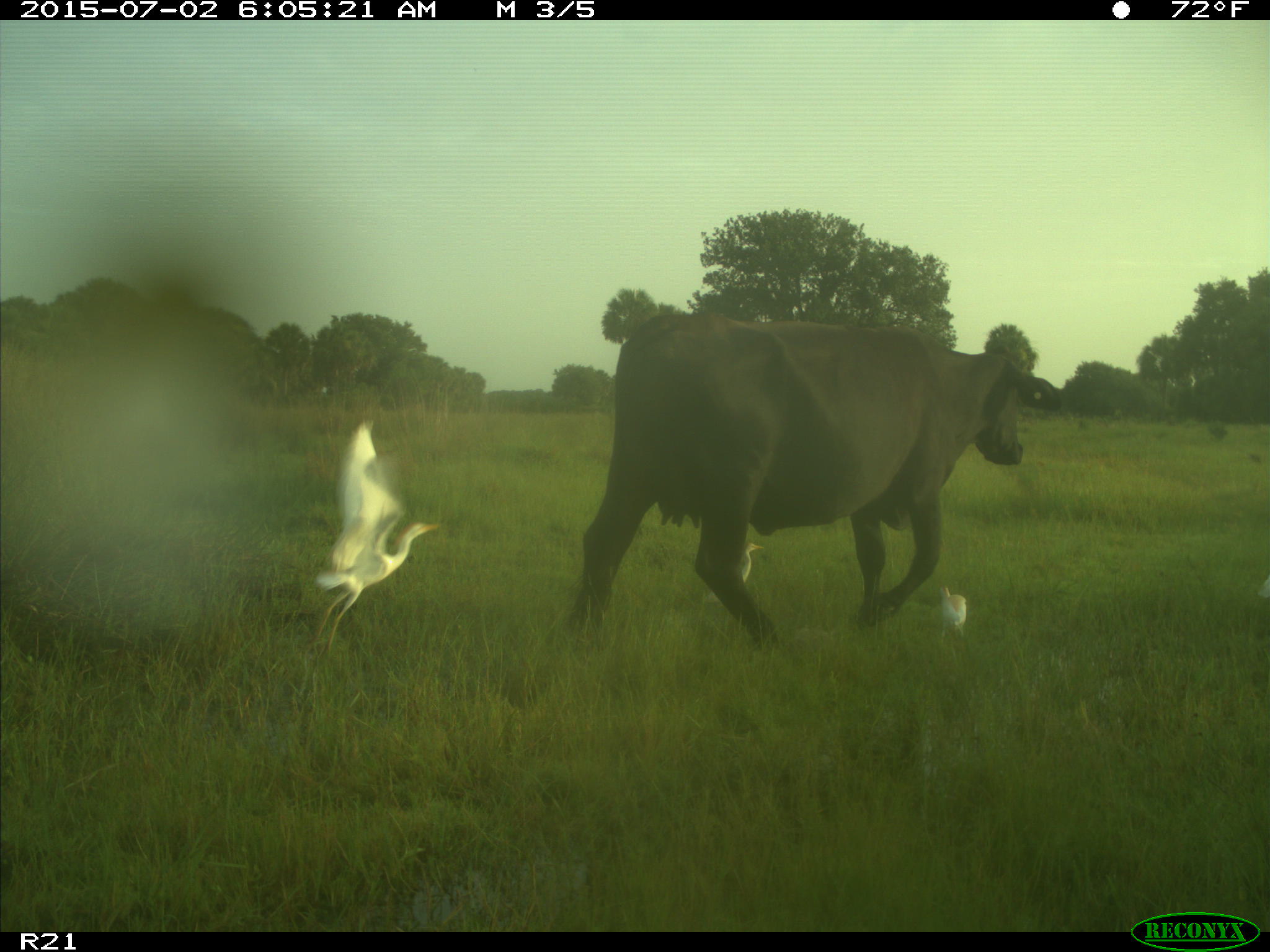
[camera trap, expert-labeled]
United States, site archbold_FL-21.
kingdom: Animalia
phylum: Chordata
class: Mammalia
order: Artiodactyla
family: Bovidae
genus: Bos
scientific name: Bos taurus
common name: domestic cow